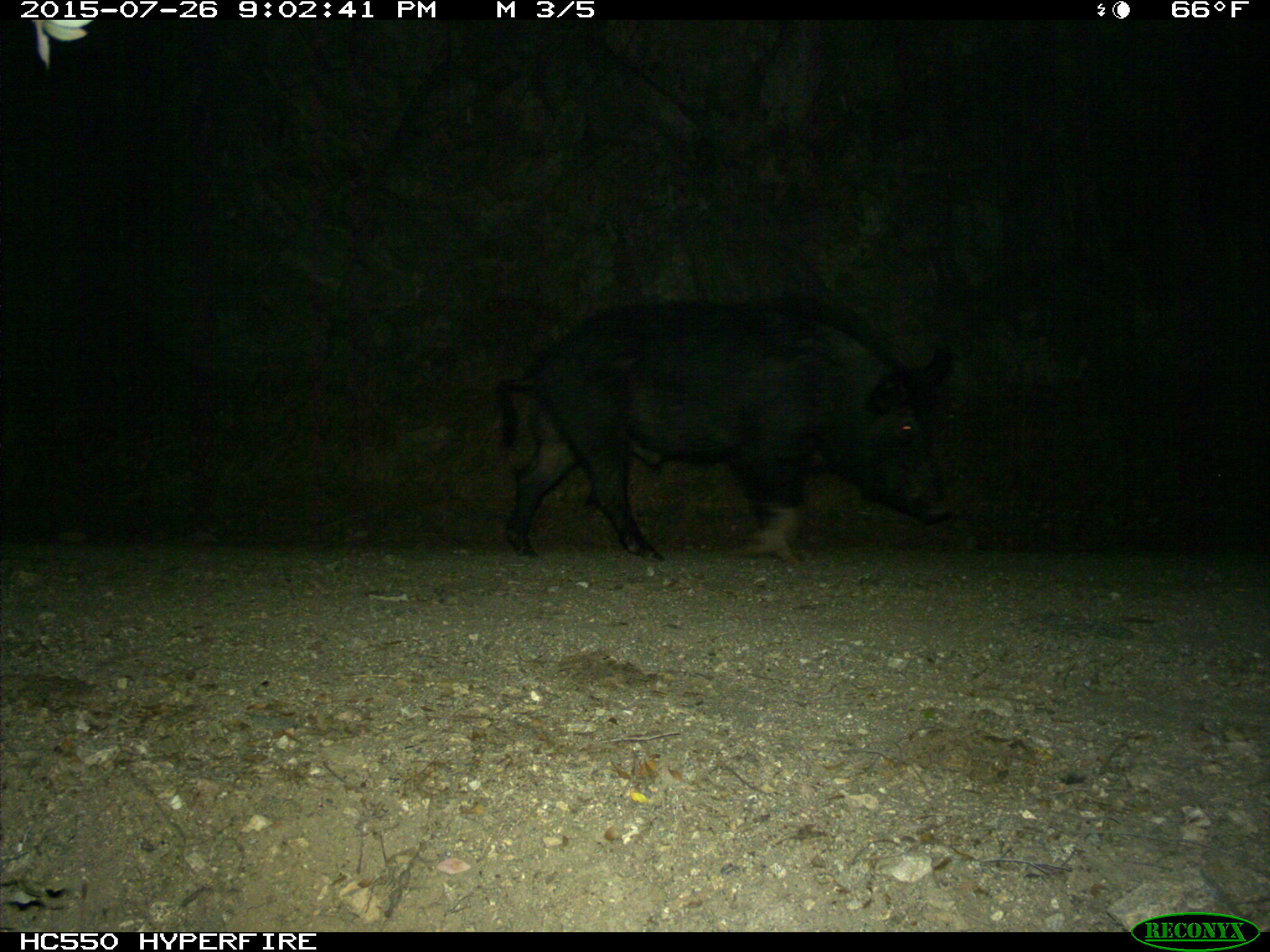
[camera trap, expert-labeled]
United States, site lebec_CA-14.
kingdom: Animalia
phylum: Chordata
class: Mammalia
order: Artiodactyla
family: Suidae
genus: Sus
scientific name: Sus scrofa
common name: wild boar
Sus scrofa (wild boar).